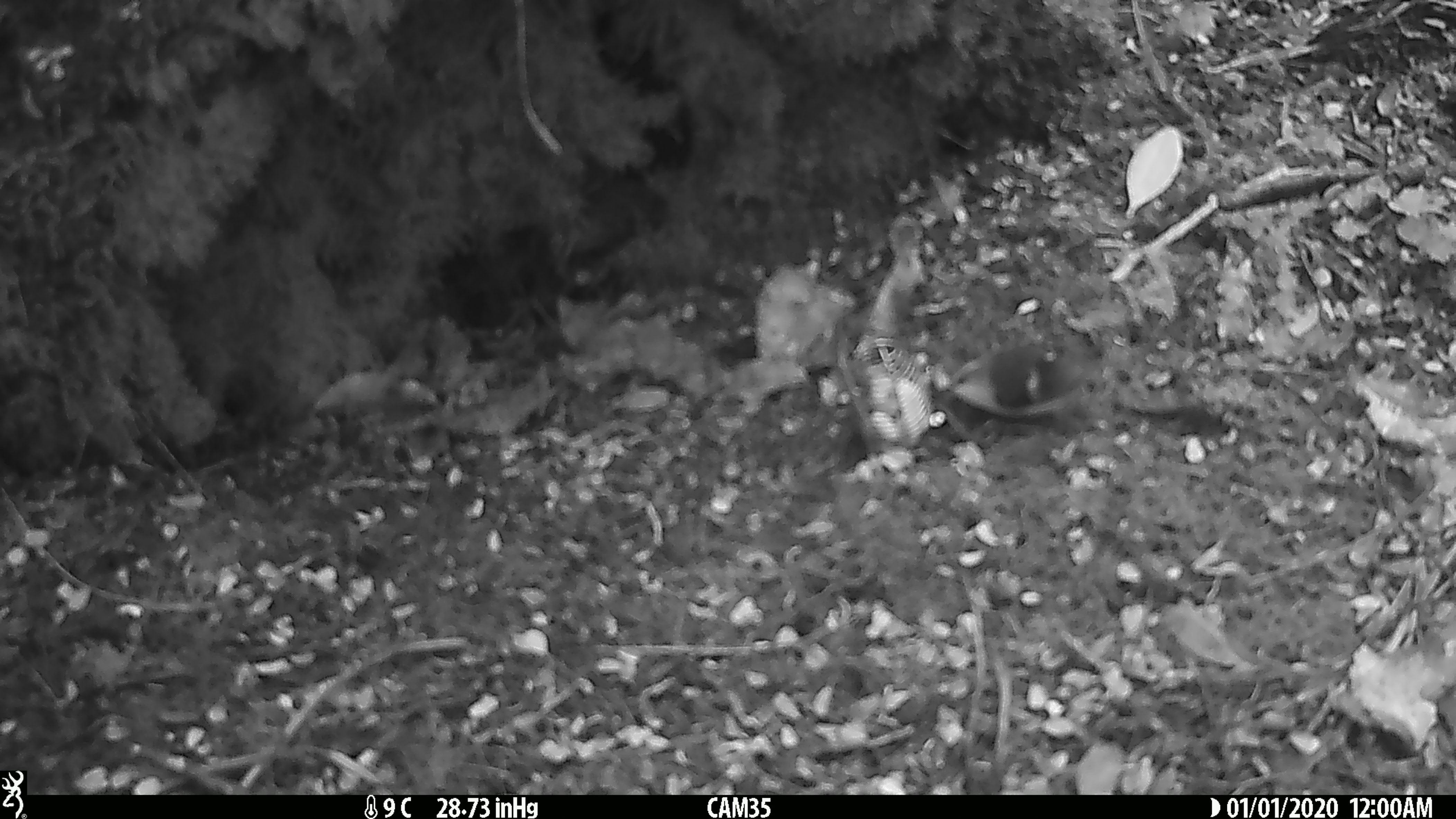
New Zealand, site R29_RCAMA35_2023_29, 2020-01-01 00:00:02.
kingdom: Animalia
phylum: Chordata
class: Aves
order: Passeriformes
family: Acanthisittidae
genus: Acanthisitta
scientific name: Acanthisitta chloris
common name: rifleman